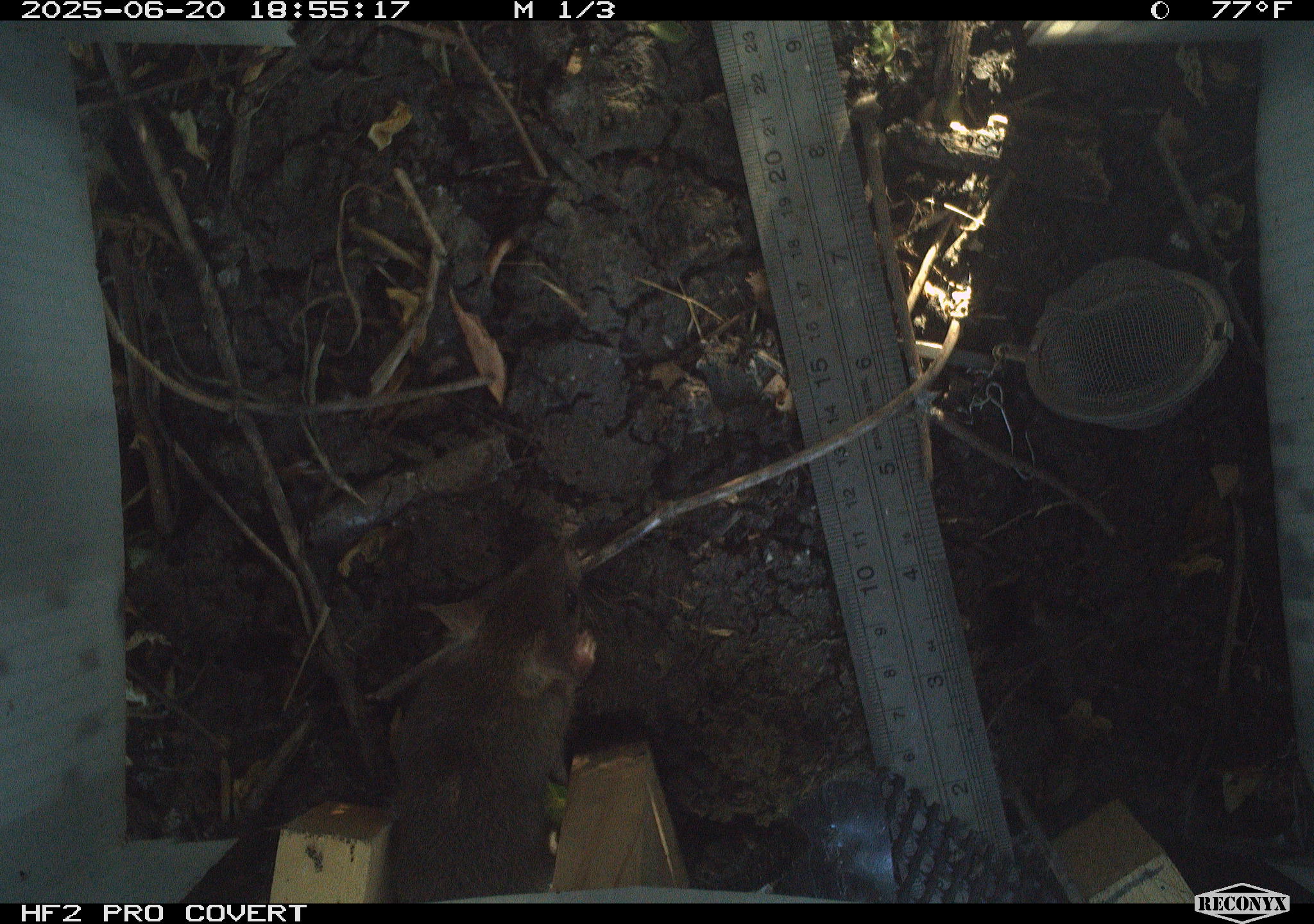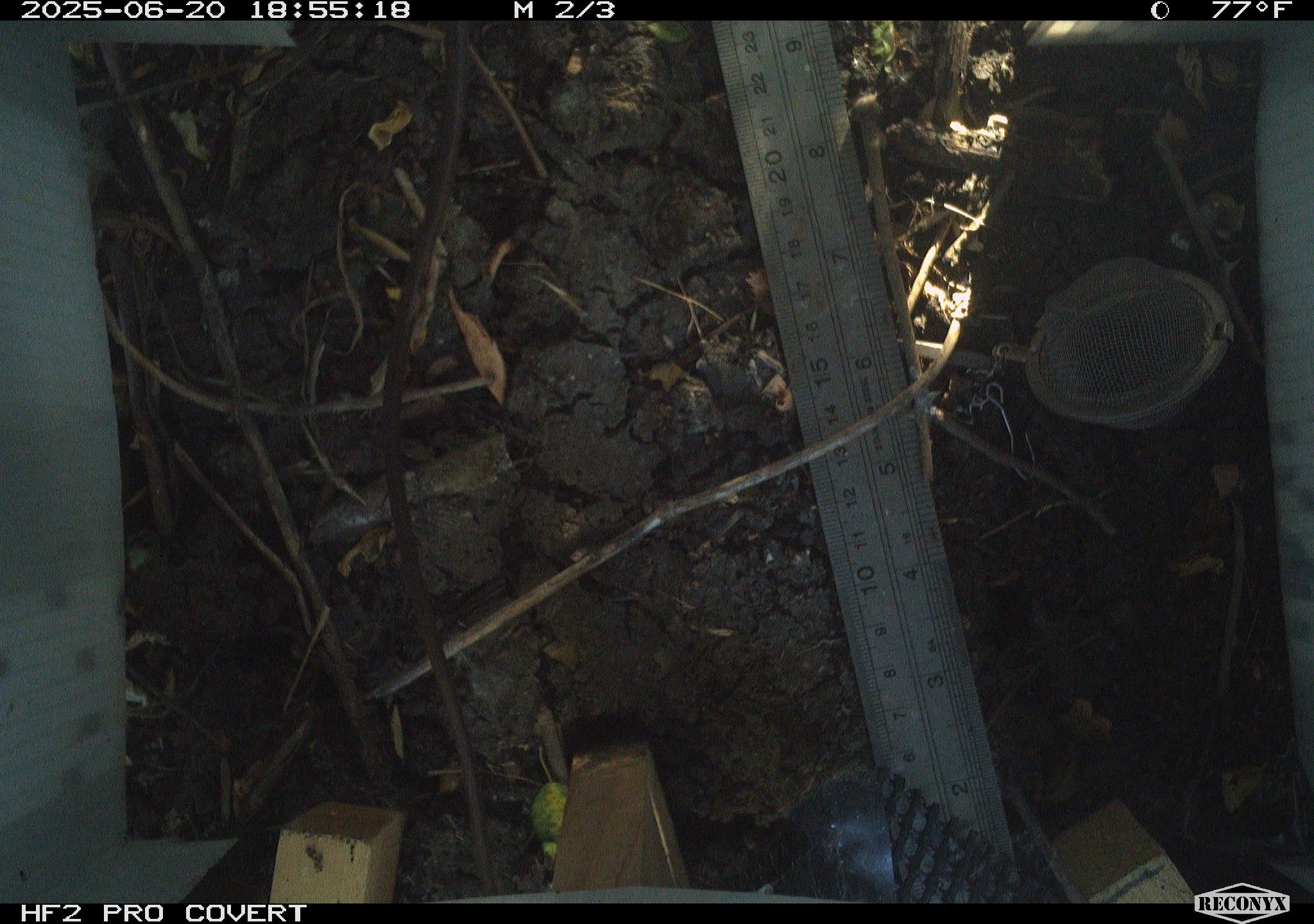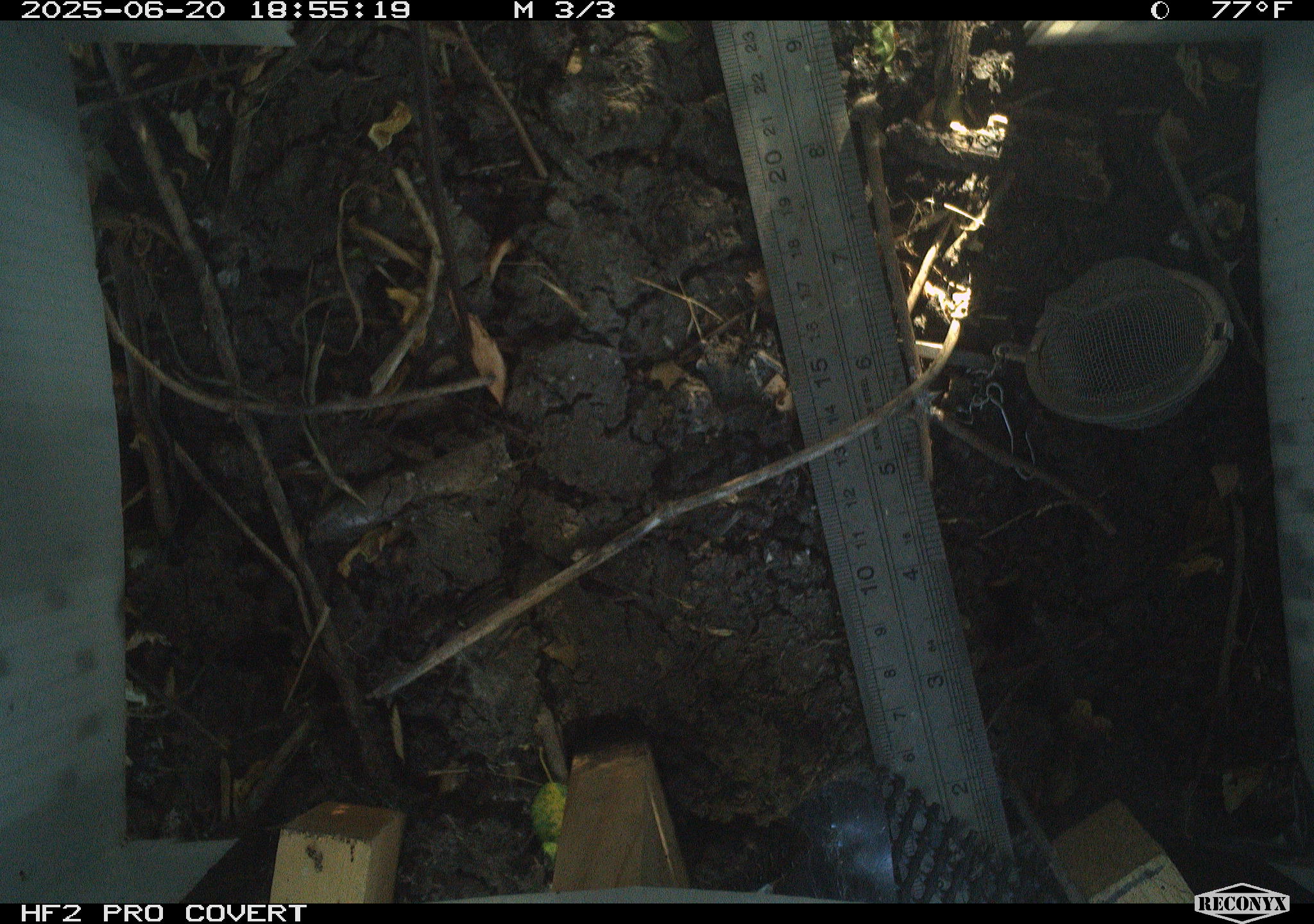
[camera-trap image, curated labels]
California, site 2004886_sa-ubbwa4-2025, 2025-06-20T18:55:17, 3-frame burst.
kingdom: Animalia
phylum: Chordata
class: Mammalia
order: Rodentia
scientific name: Rodentia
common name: rodent